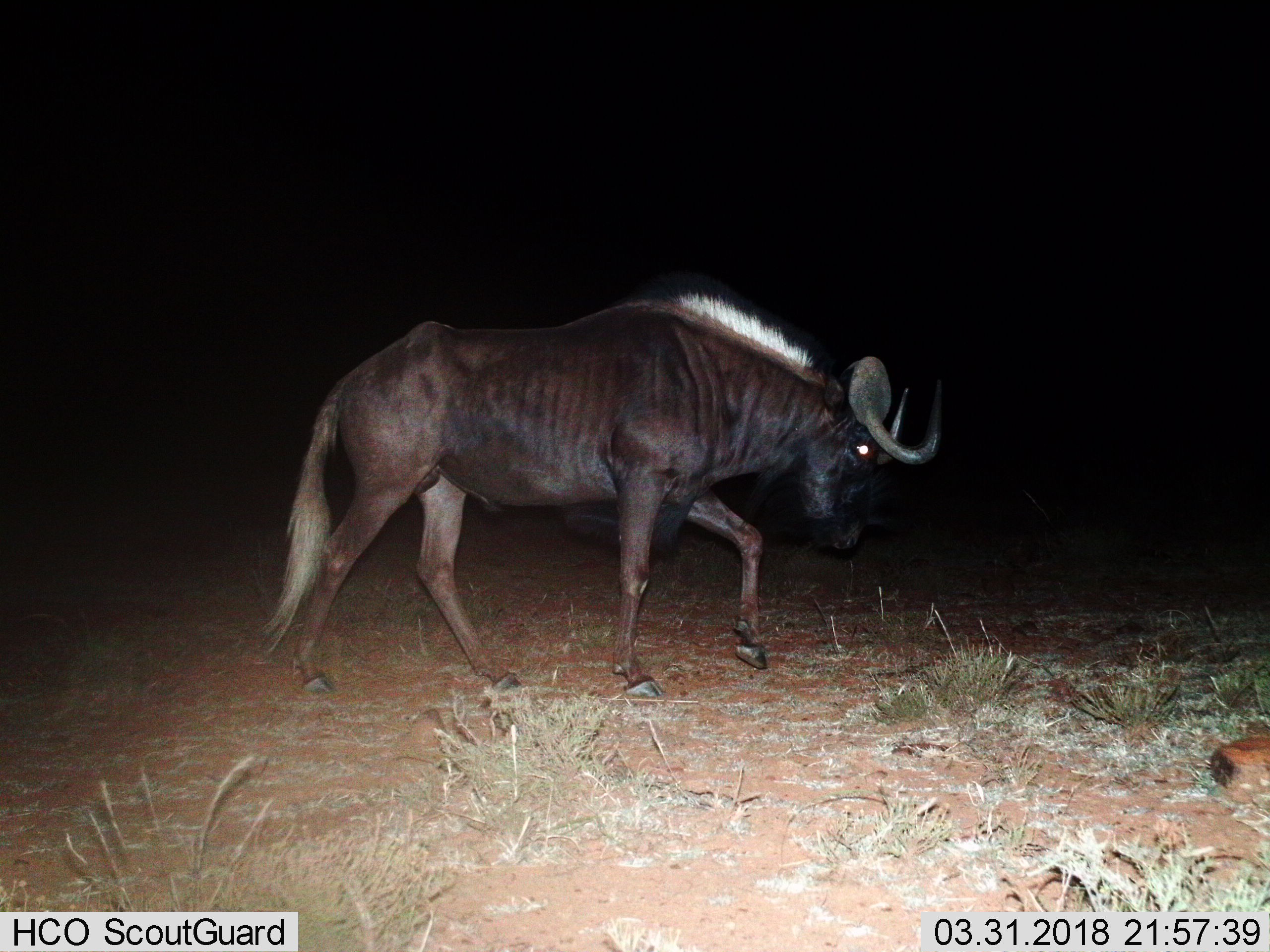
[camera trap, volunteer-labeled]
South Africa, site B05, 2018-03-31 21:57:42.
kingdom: Animalia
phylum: Chordata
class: Mammalia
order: Artiodactyla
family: Bovidae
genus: Connochaetes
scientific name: Connochaetes gnou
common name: black wildebeest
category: wildebeestblack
Wildebeestblack (black wildebeest) (Connochaetes gnou), count 1. Behavior (volunteer vote fractions): standing 0%, resting 0%, moving 100%, interacting 0%. Young present (vote fraction): 0%. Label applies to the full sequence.